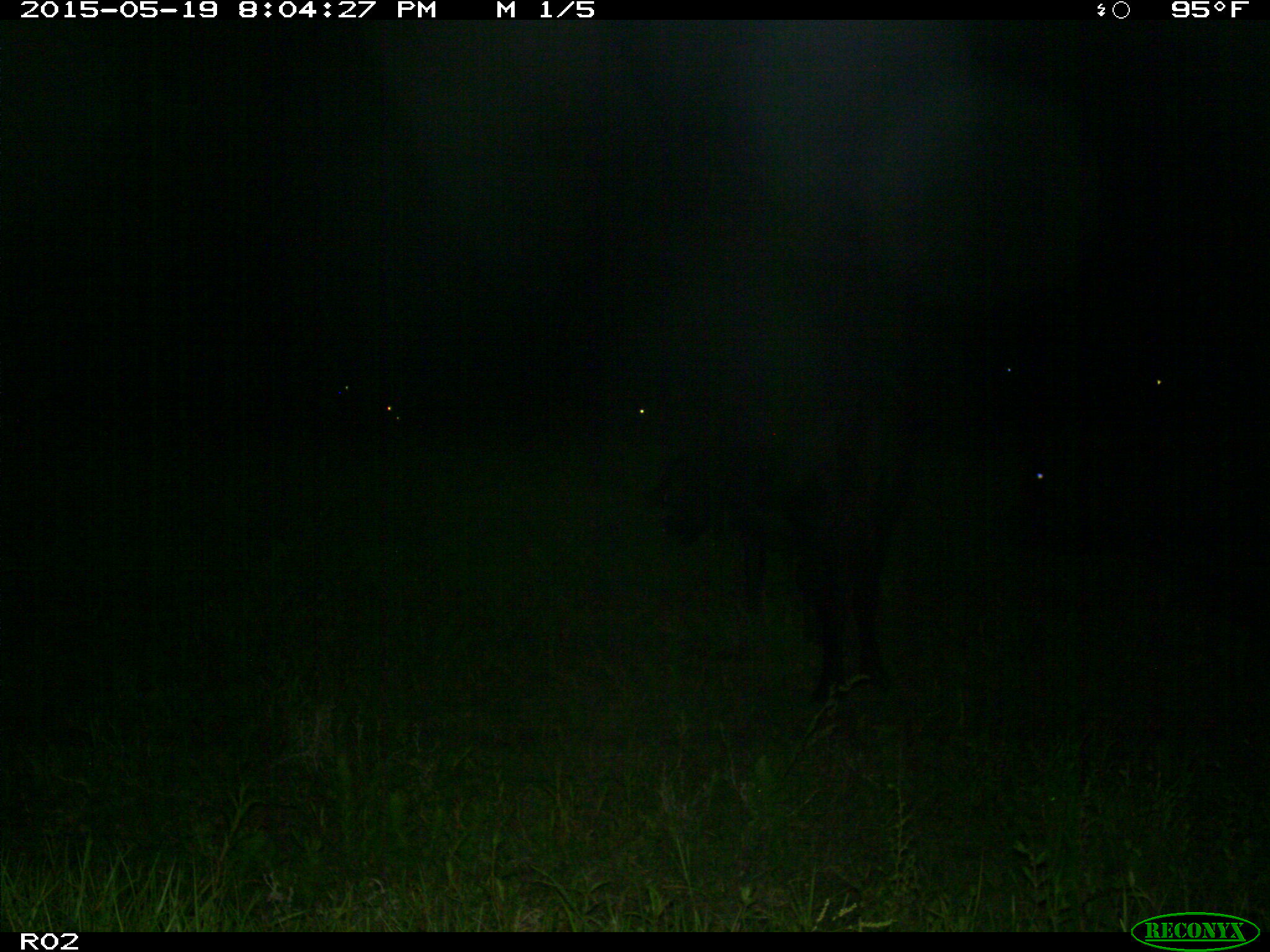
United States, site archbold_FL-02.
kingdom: Animalia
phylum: Chordata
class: Mammalia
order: Artiodactyla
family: Bovidae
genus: Bos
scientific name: Bos taurus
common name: domestic cow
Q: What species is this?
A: Bos taurus (domestic cow).